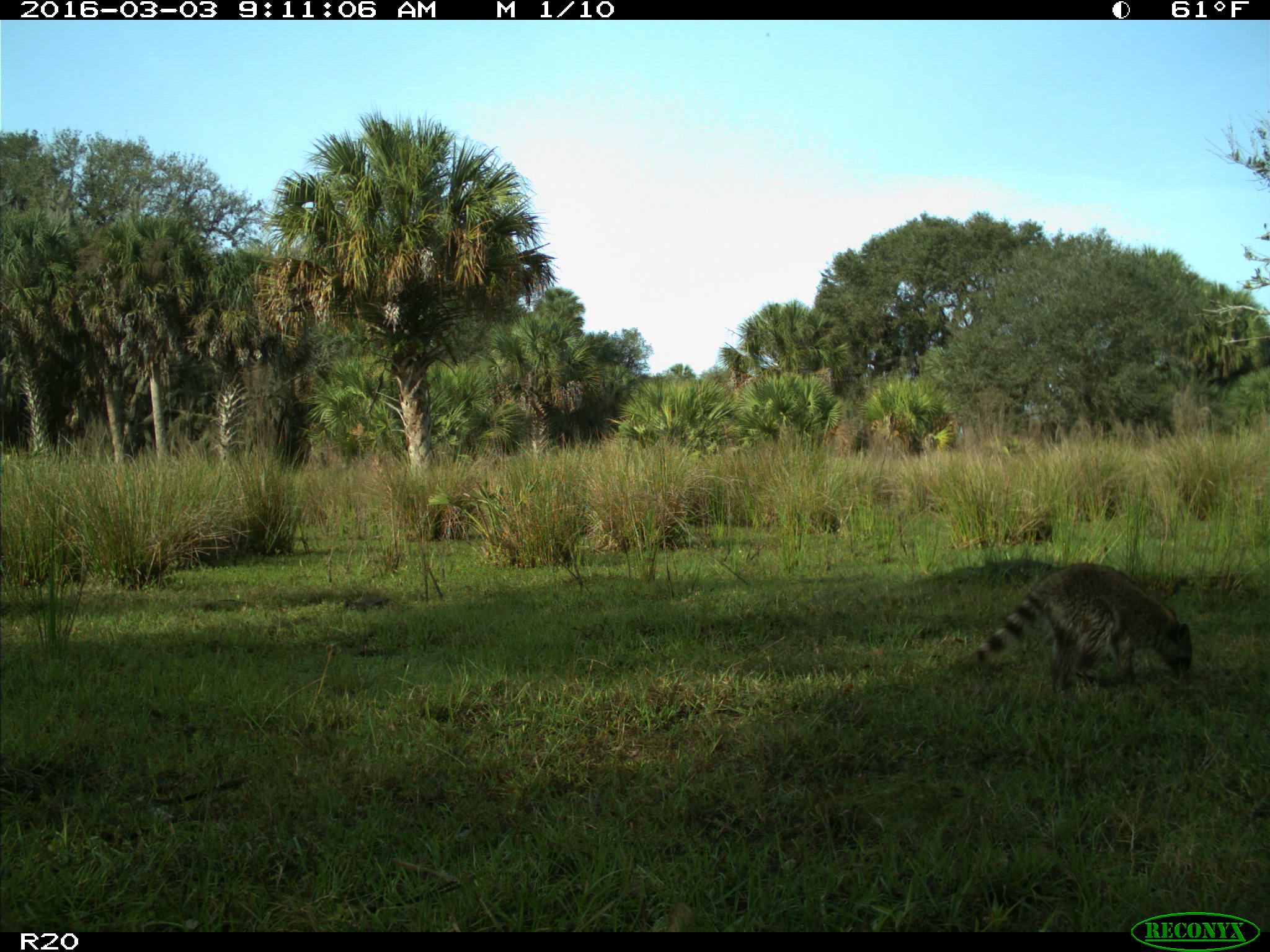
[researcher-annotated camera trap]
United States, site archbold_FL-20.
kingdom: Animalia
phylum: Chordata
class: Mammalia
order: Carnivora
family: Procyonidae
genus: Procyon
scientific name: Procyon lotor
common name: common raccoon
Procyon lotor (common raccoon).